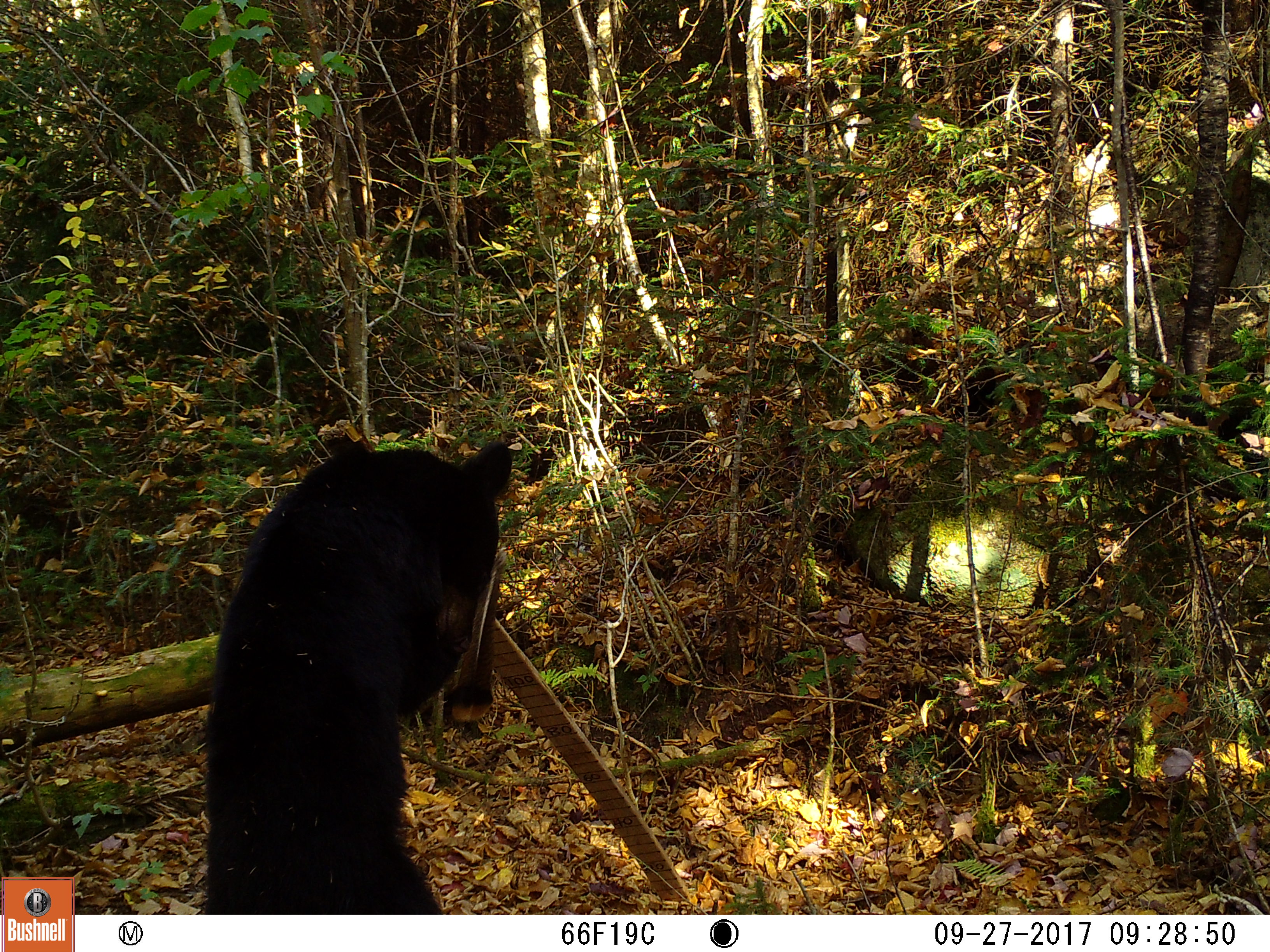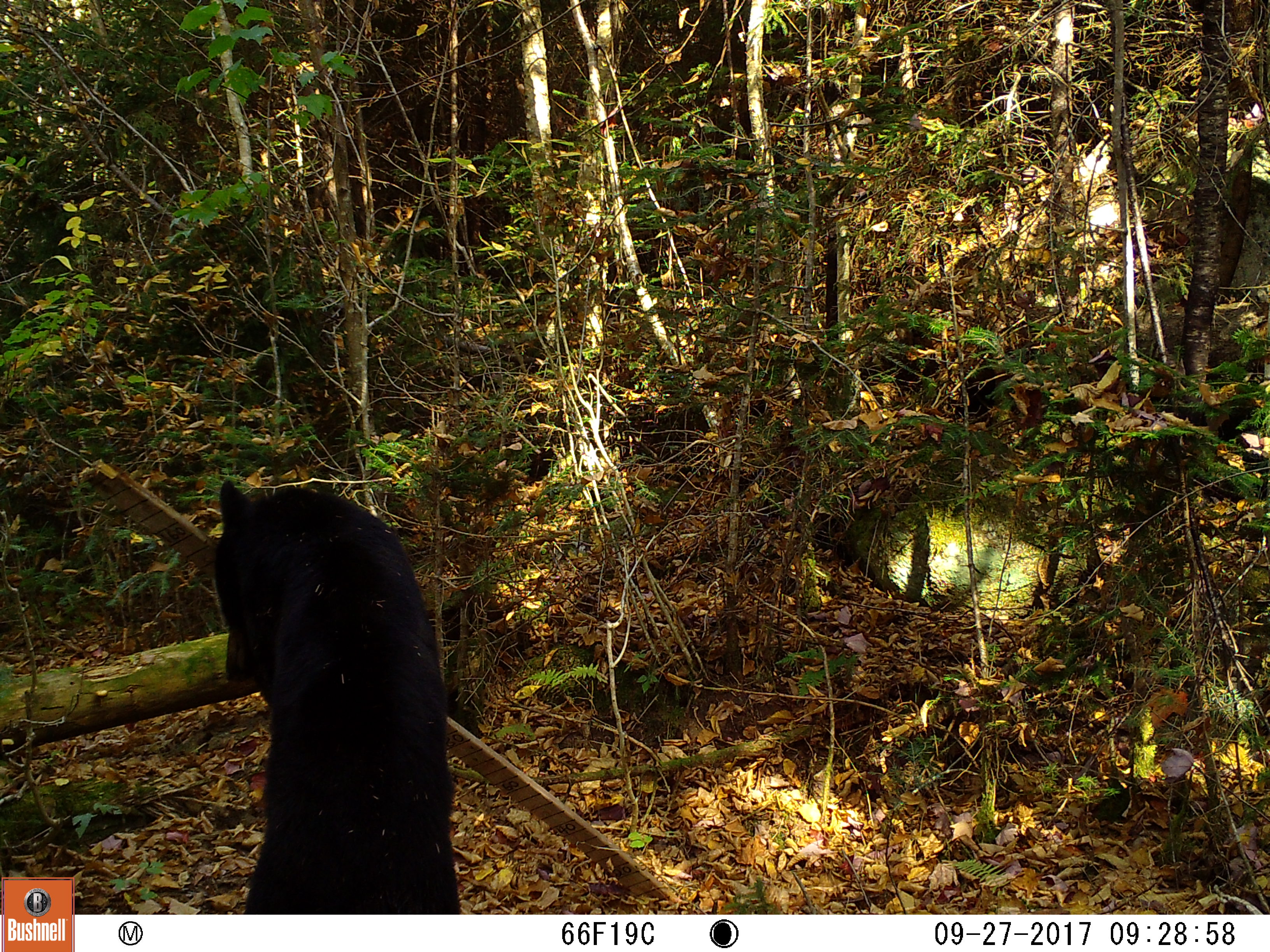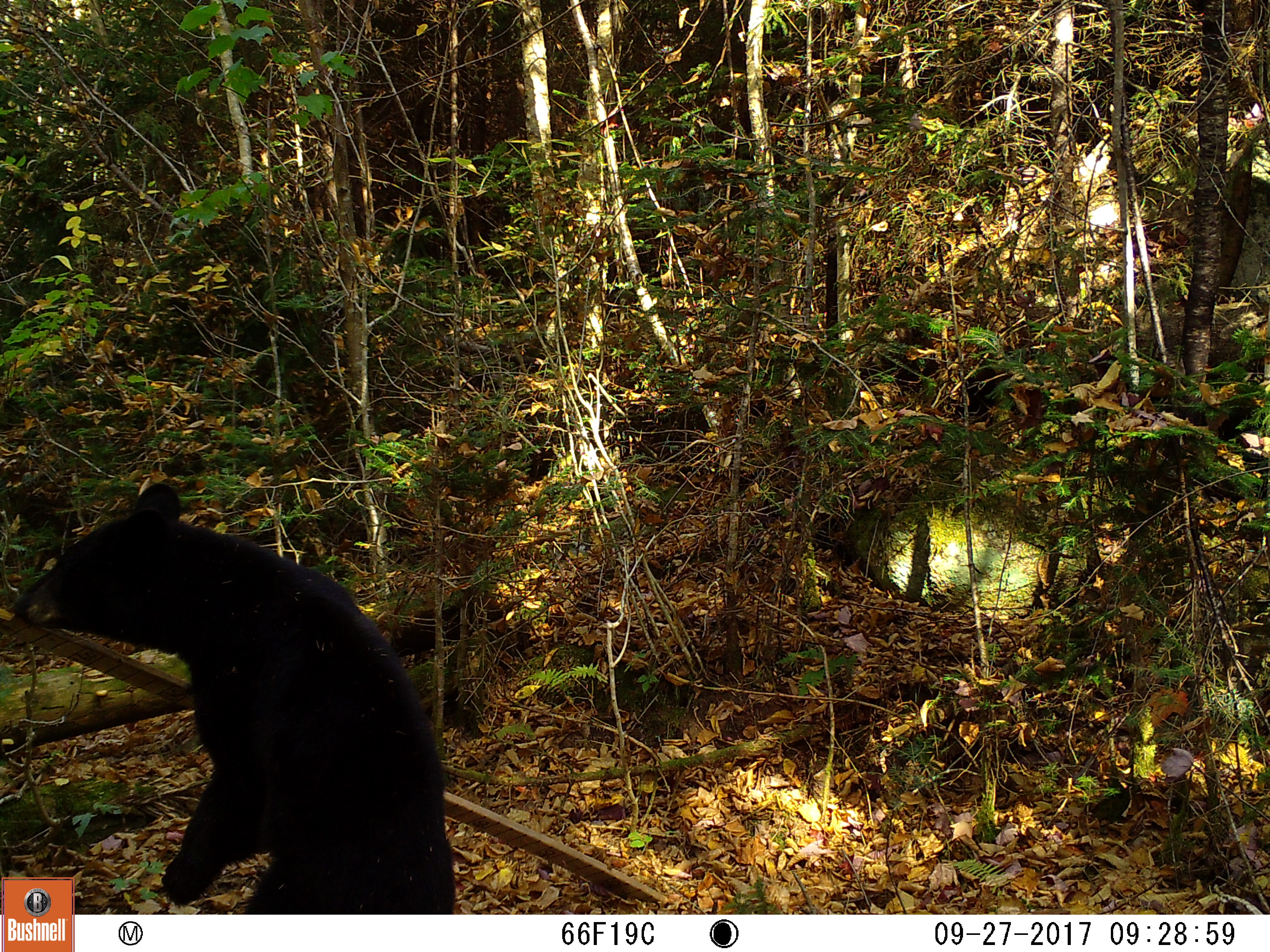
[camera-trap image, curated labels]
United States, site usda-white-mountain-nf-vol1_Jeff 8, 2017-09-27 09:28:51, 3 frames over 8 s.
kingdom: Animalia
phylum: Chordata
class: Mammalia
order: Carnivora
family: Ursidae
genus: Ursus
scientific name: Ursus americanus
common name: black bear